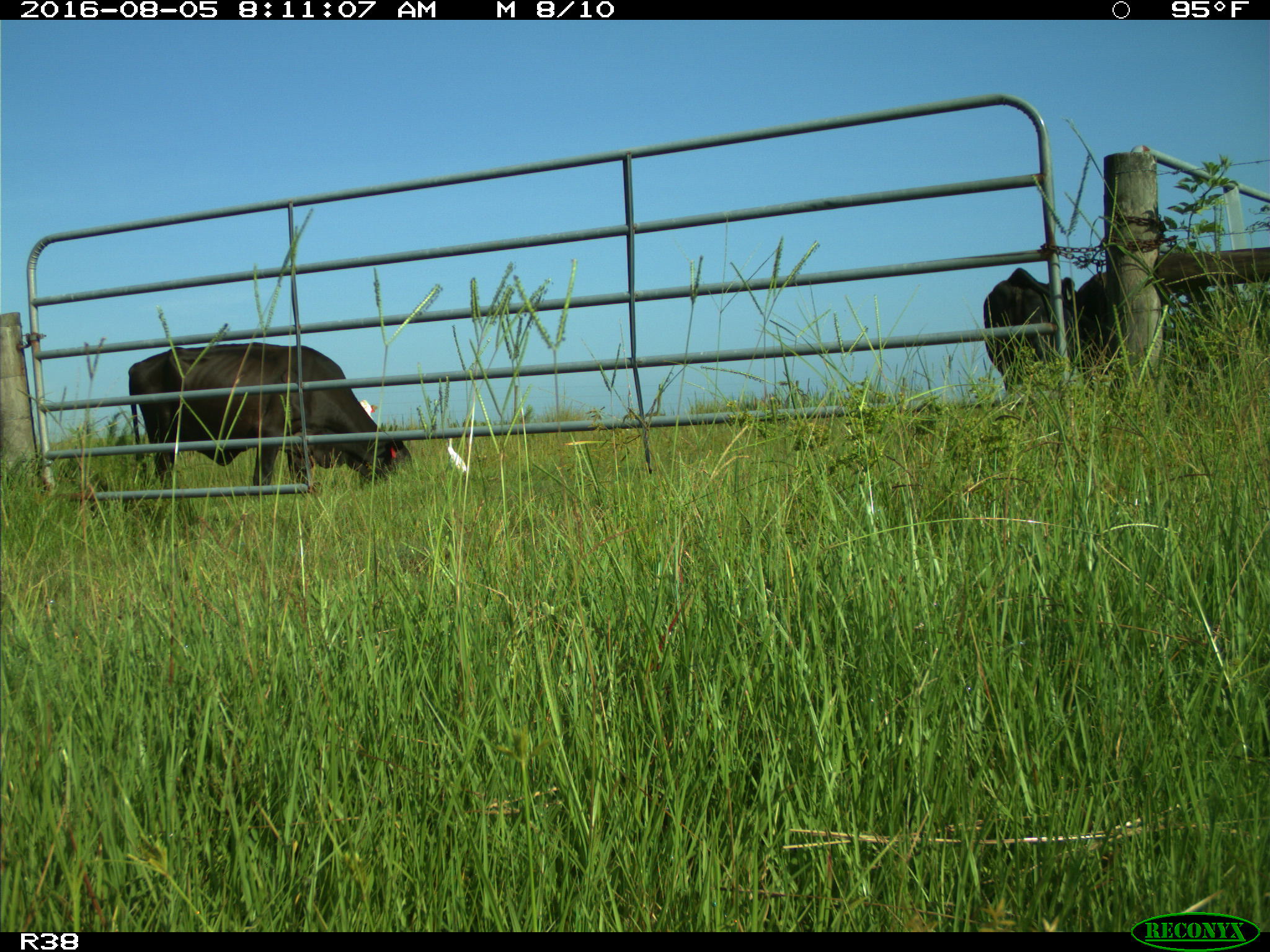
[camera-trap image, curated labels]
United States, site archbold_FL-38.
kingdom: Animalia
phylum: Chordata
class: Mammalia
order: Artiodactyla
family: Bovidae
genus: Bos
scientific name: Bos taurus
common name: domestic cow